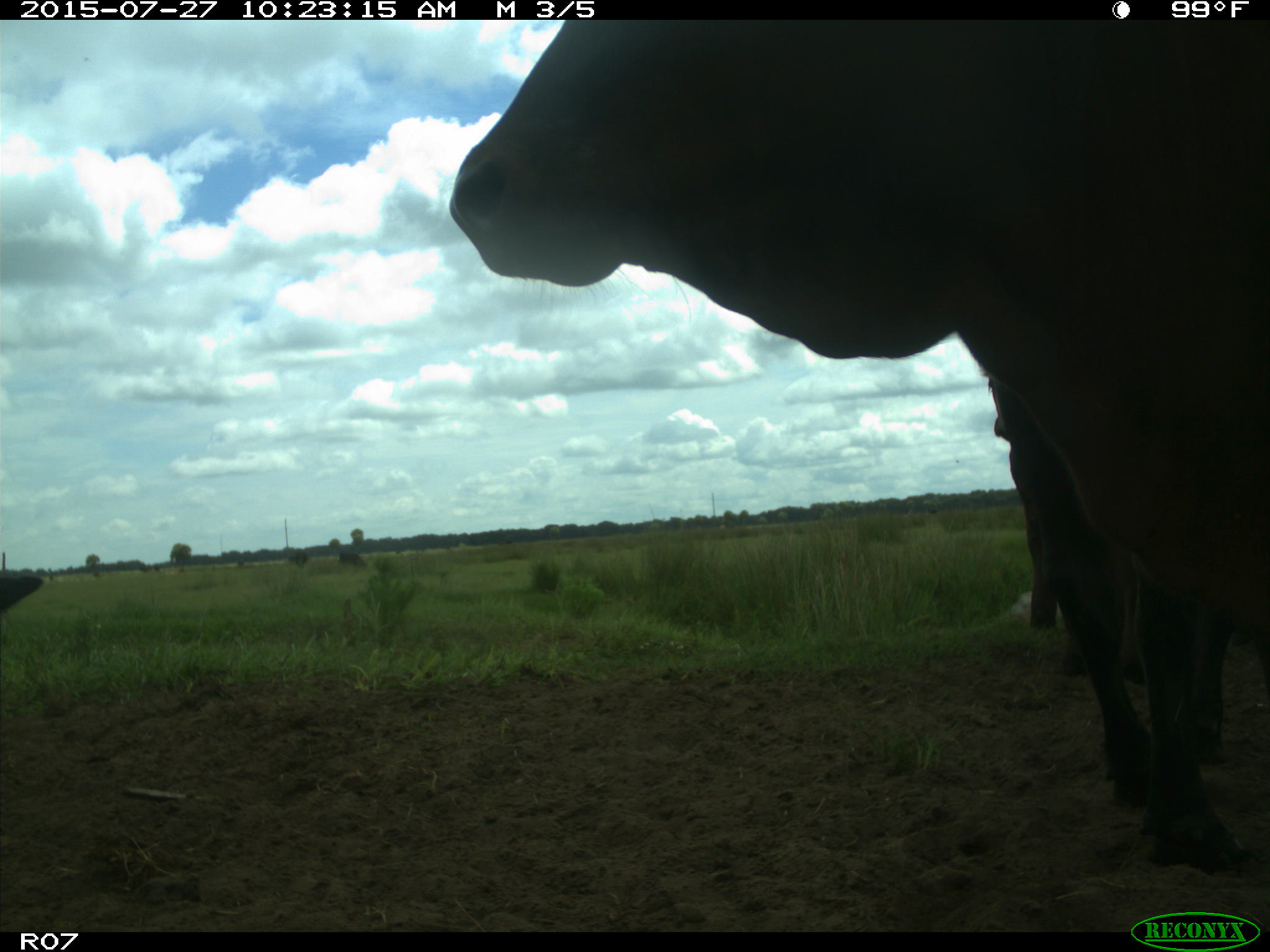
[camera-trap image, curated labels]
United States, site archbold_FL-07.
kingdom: Animalia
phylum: Chordata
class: Mammalia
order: Artiodactyla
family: Bovidae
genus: Bos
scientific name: Bos taurus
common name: domestic cow